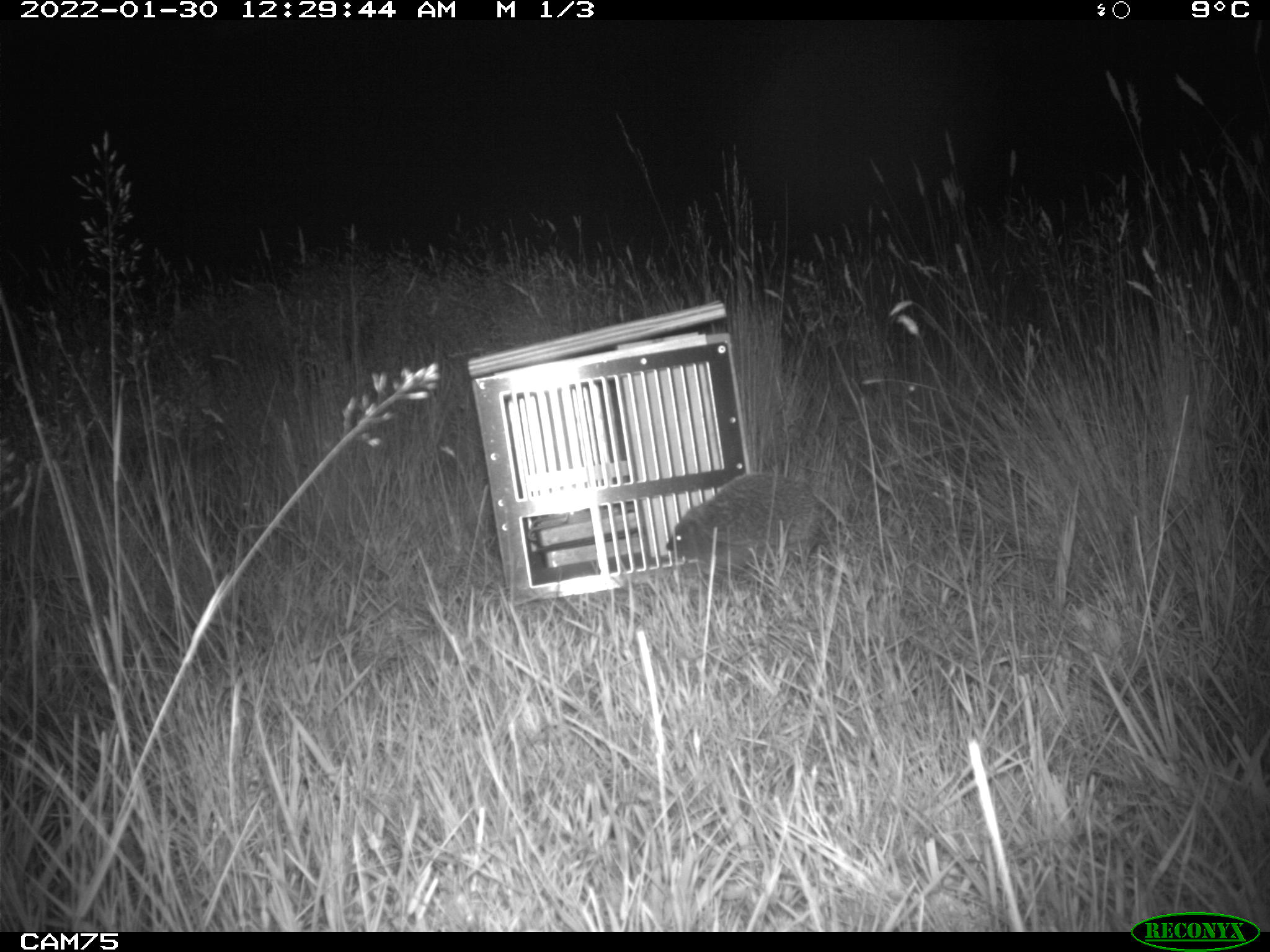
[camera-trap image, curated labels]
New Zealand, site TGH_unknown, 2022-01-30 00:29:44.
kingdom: Animalia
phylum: Chordata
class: Mammalia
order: Eulipotyphla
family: Erinaceidae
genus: Erinaceus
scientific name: Erinaceus europaeus europaeus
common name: european hedgehog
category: hedgehog